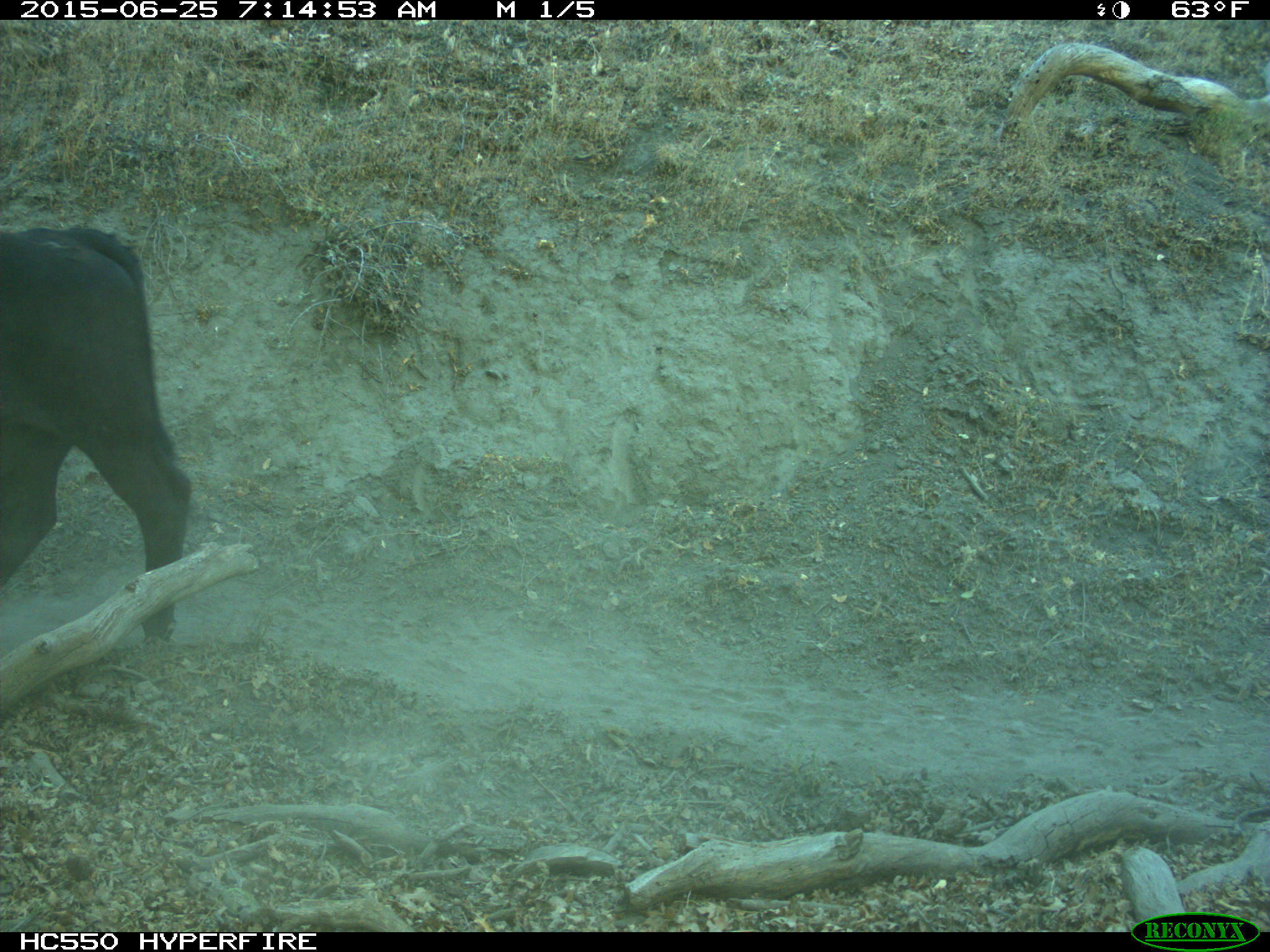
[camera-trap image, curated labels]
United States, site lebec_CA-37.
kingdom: Animalia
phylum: Chordata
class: Mammalia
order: Artiodactyla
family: Bovidae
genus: Bos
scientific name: Bos taurus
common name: domestic cow